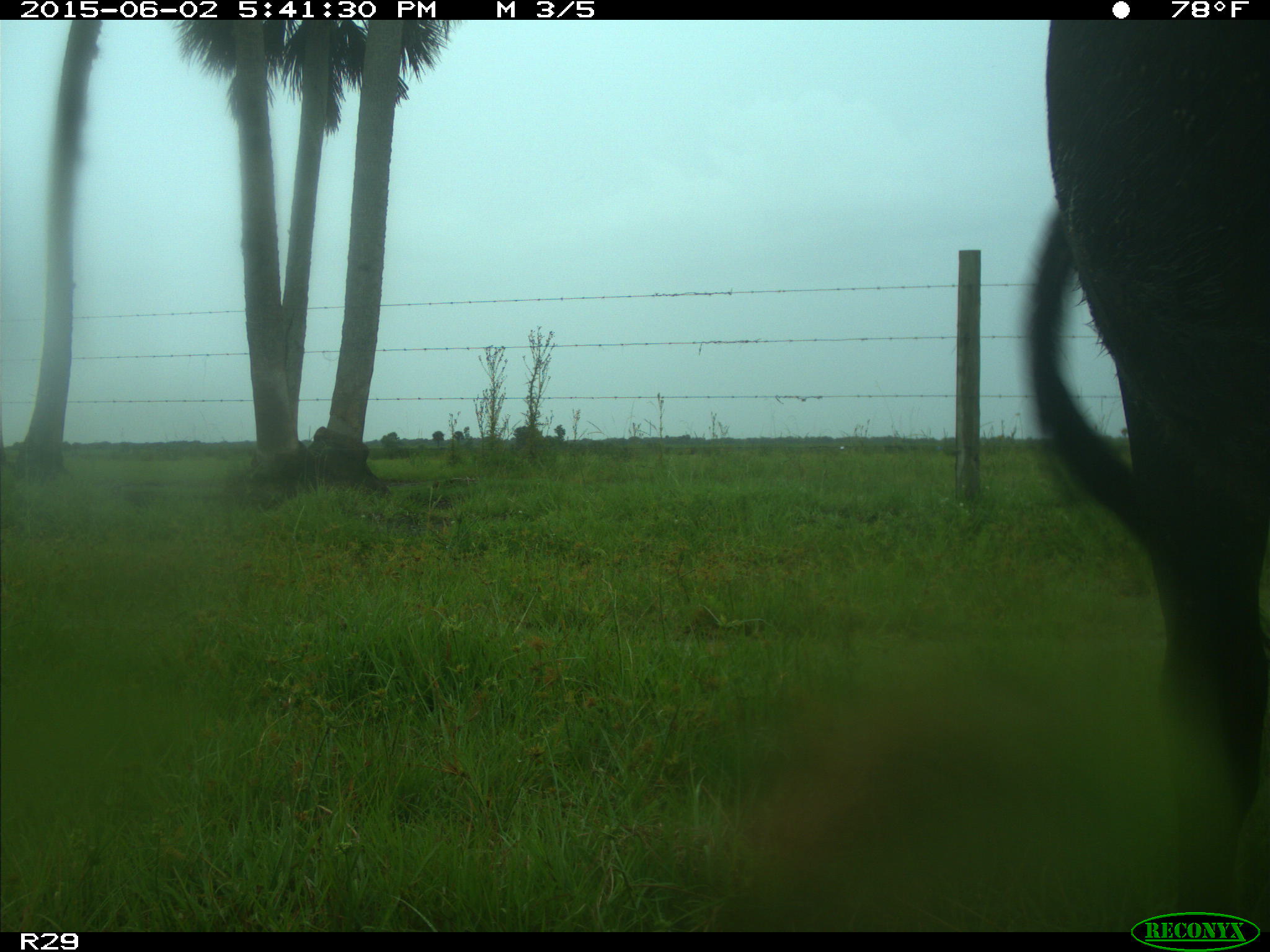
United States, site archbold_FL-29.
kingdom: Animalia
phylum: Chordata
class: Mammalia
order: Artiodactyla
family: Bovidae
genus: Bos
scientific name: Bos taurus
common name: domestic cow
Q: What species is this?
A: Bos taurus (domestic cow).